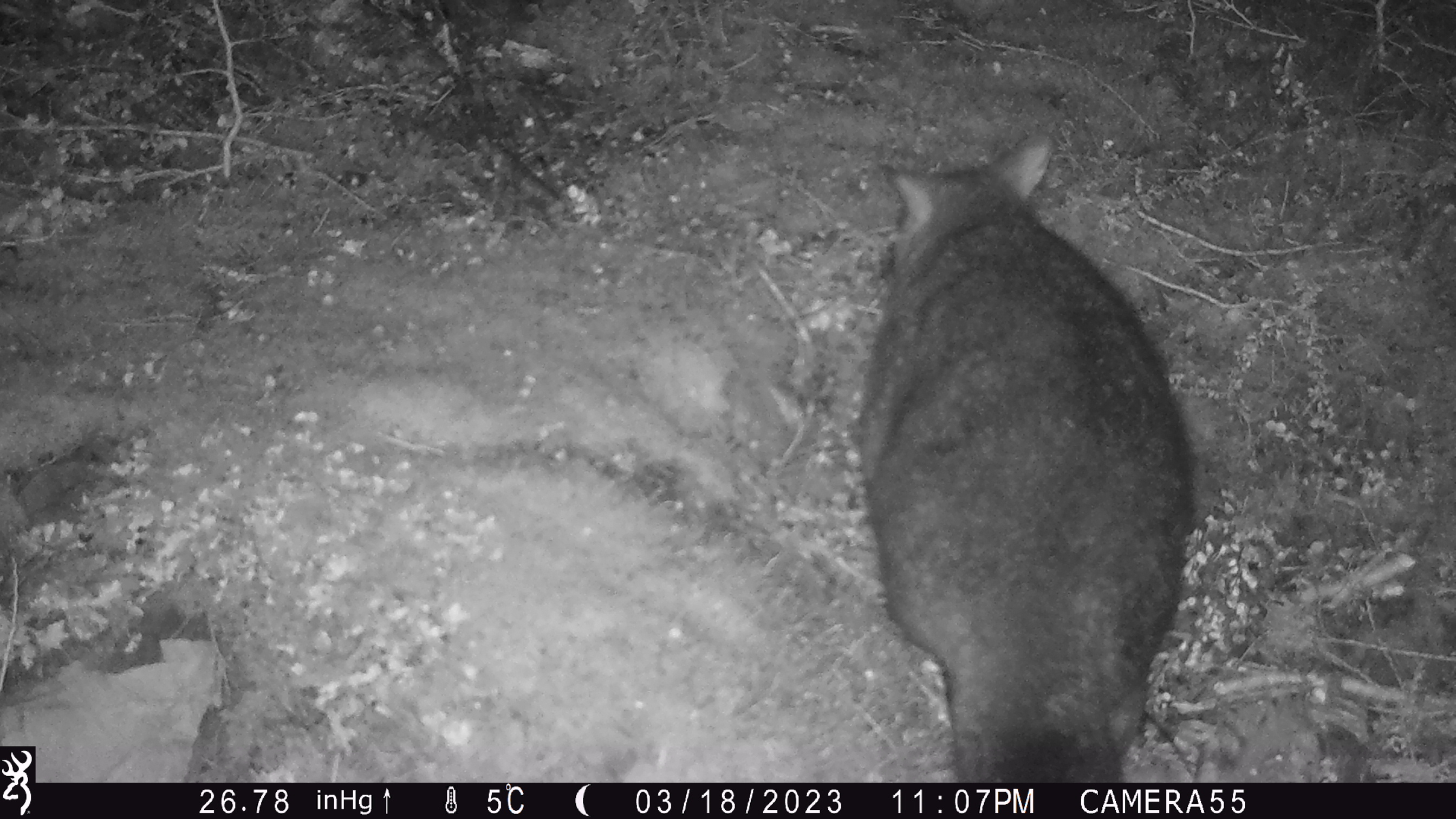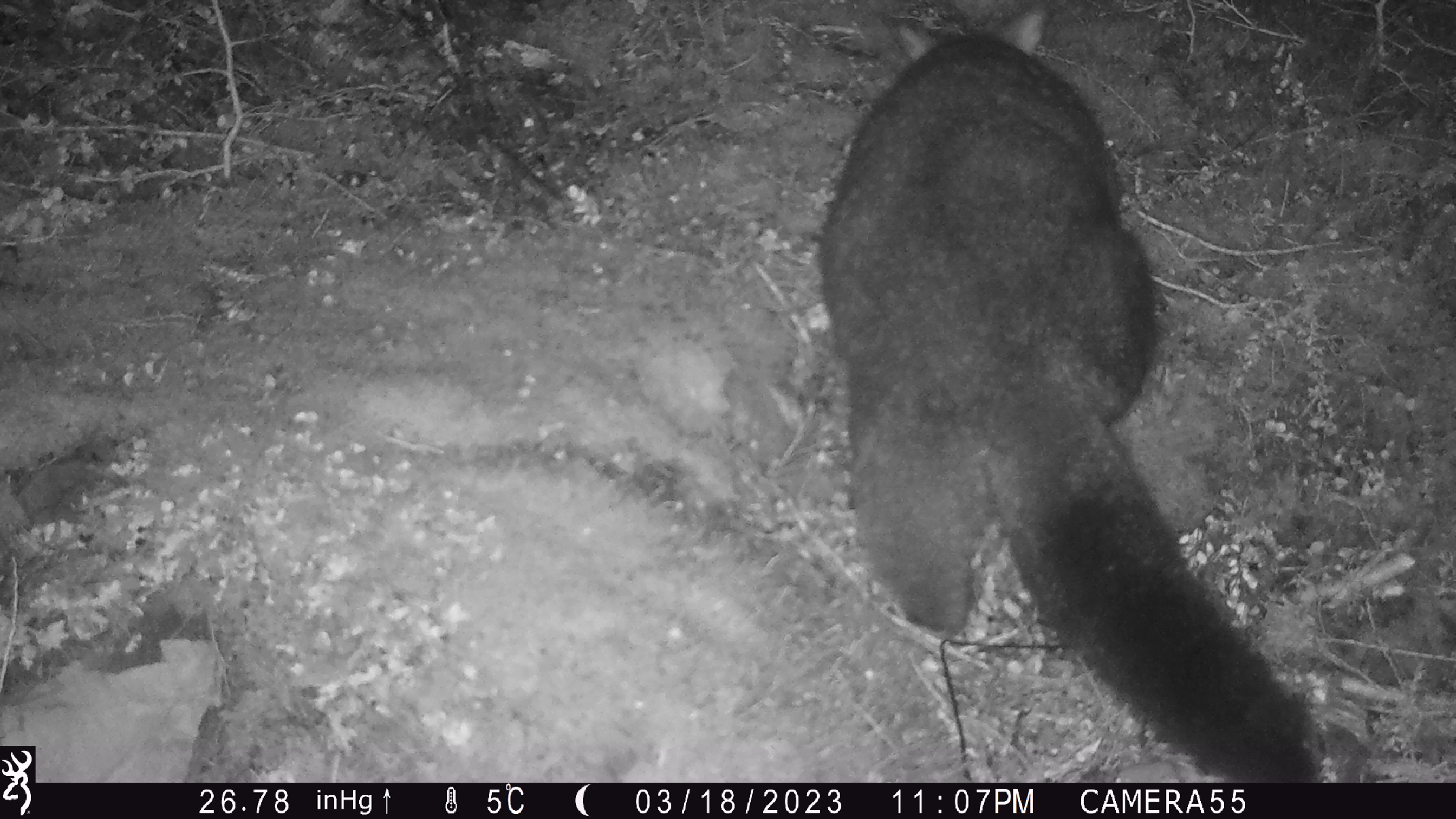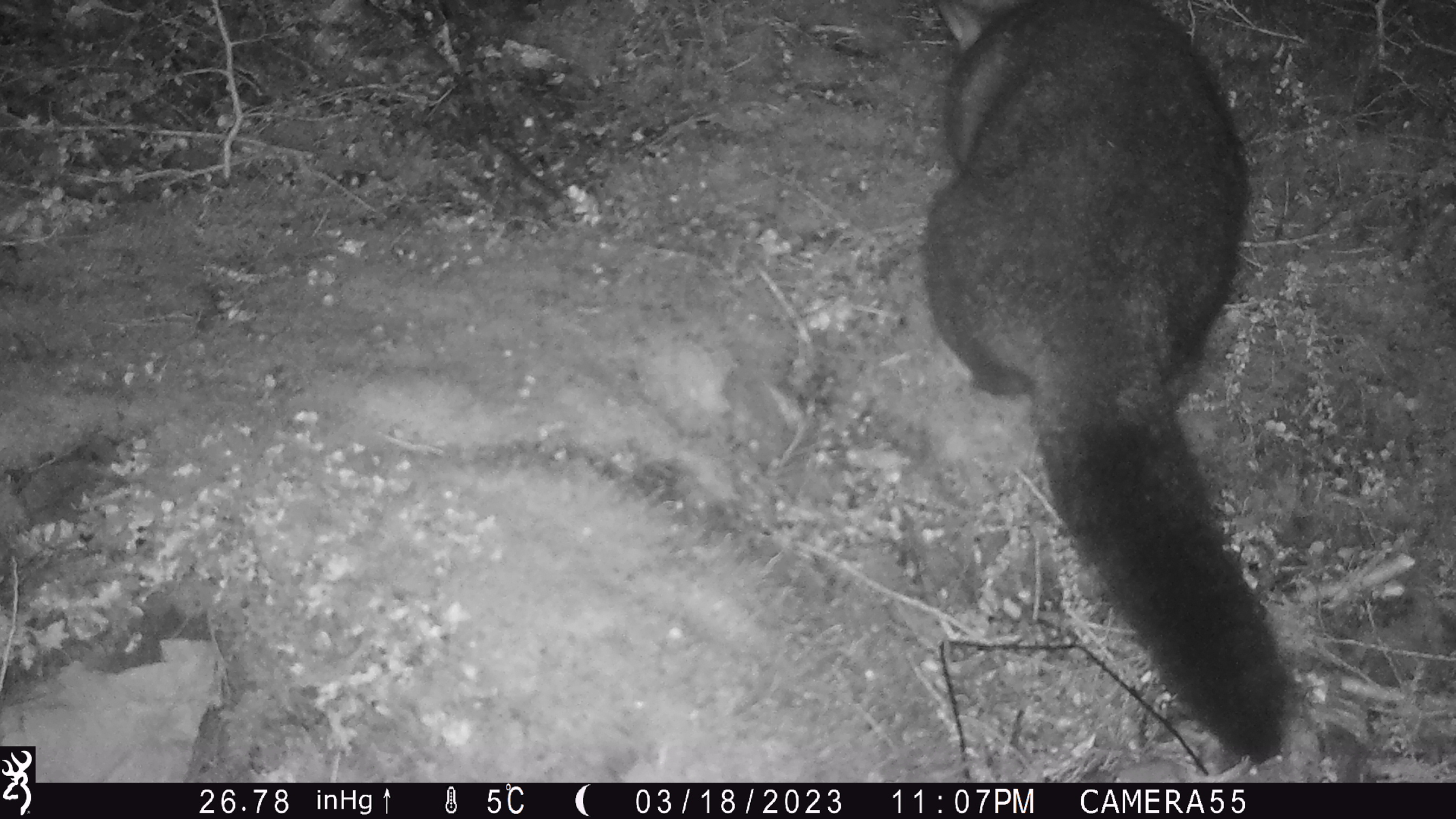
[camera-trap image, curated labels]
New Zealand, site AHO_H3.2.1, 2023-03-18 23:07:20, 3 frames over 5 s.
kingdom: Animalia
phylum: Chordata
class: Mammalia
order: Carnivora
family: Mustelidae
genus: Mustela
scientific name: Mustela erminea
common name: stoat